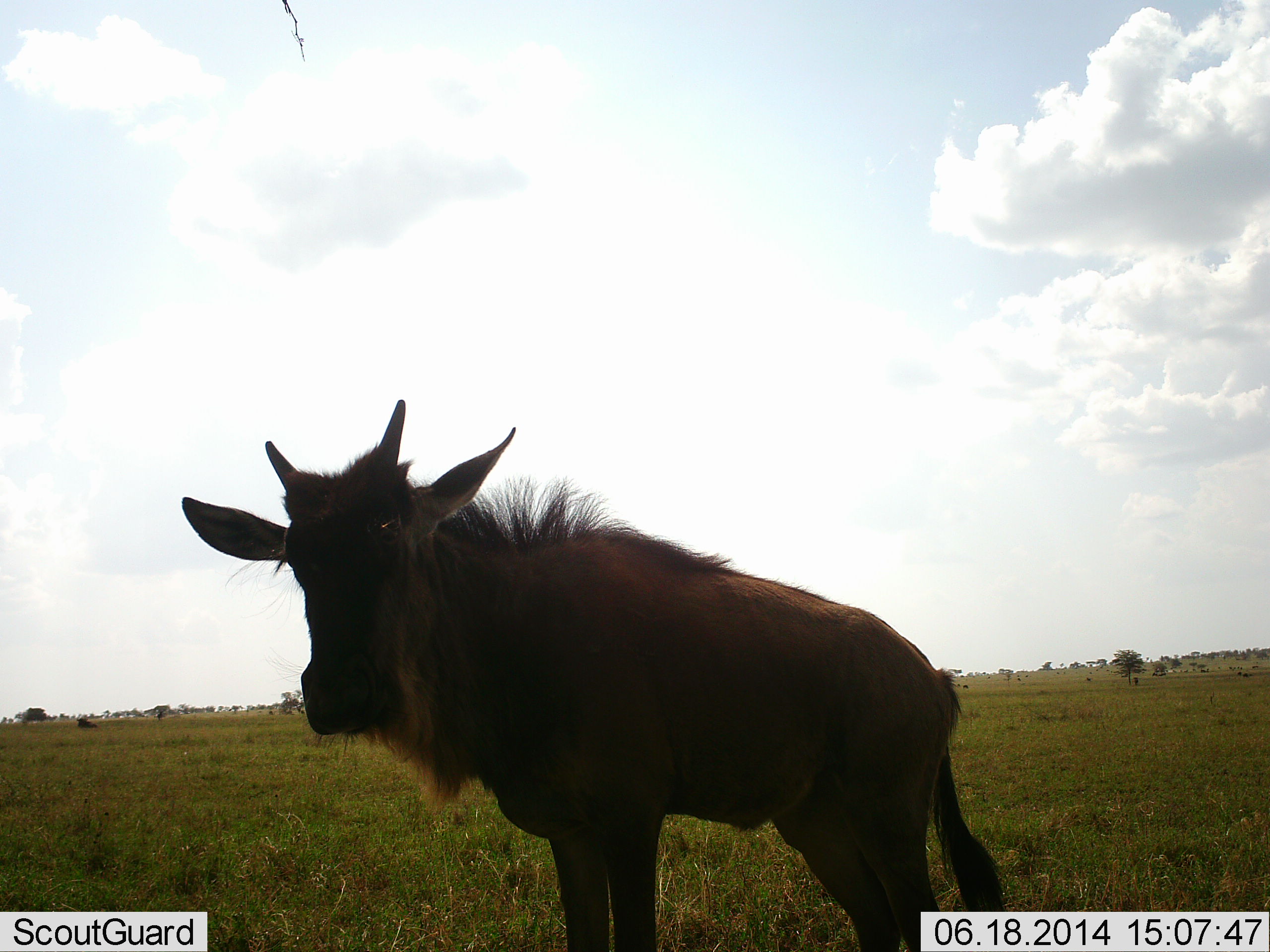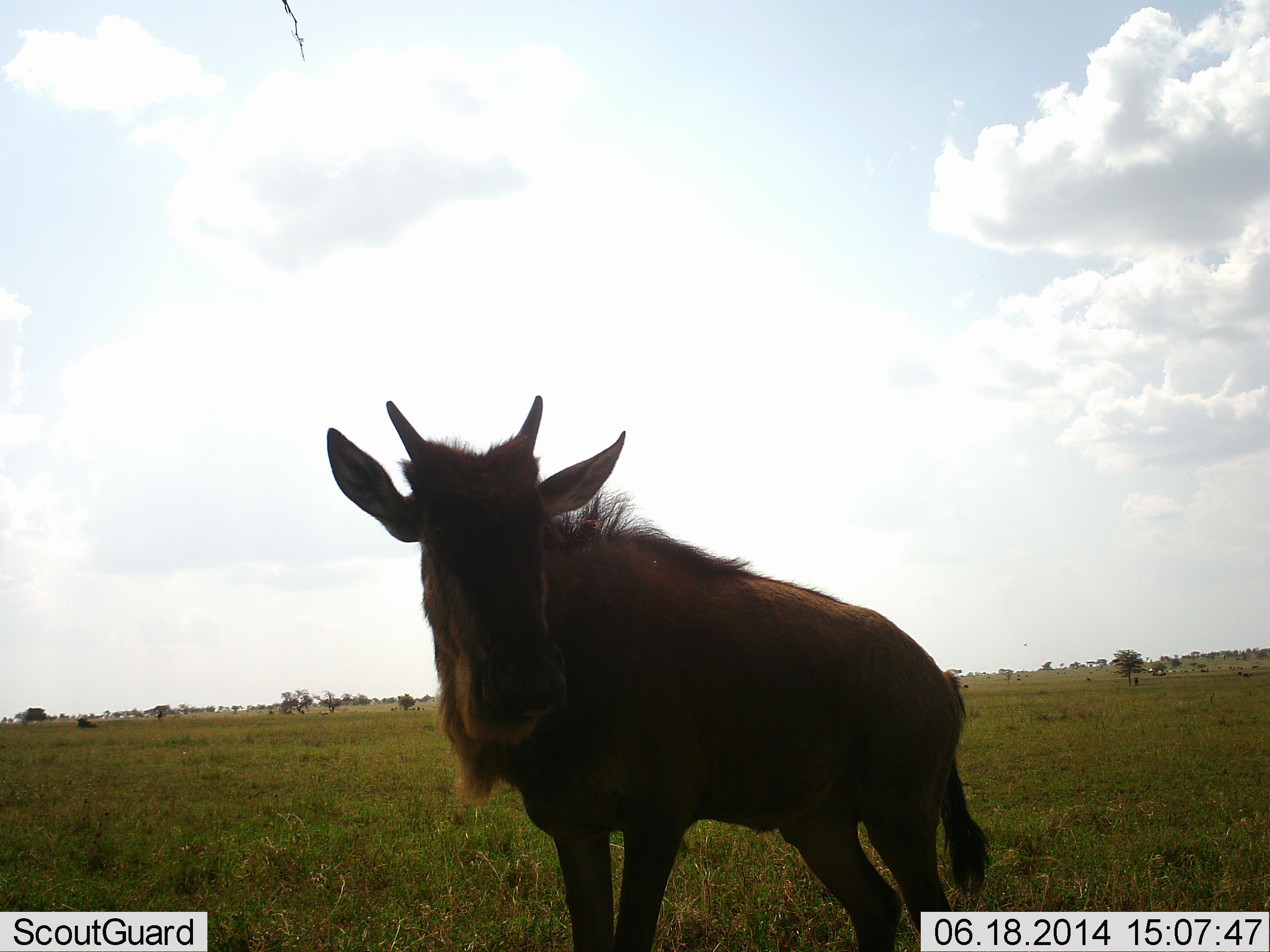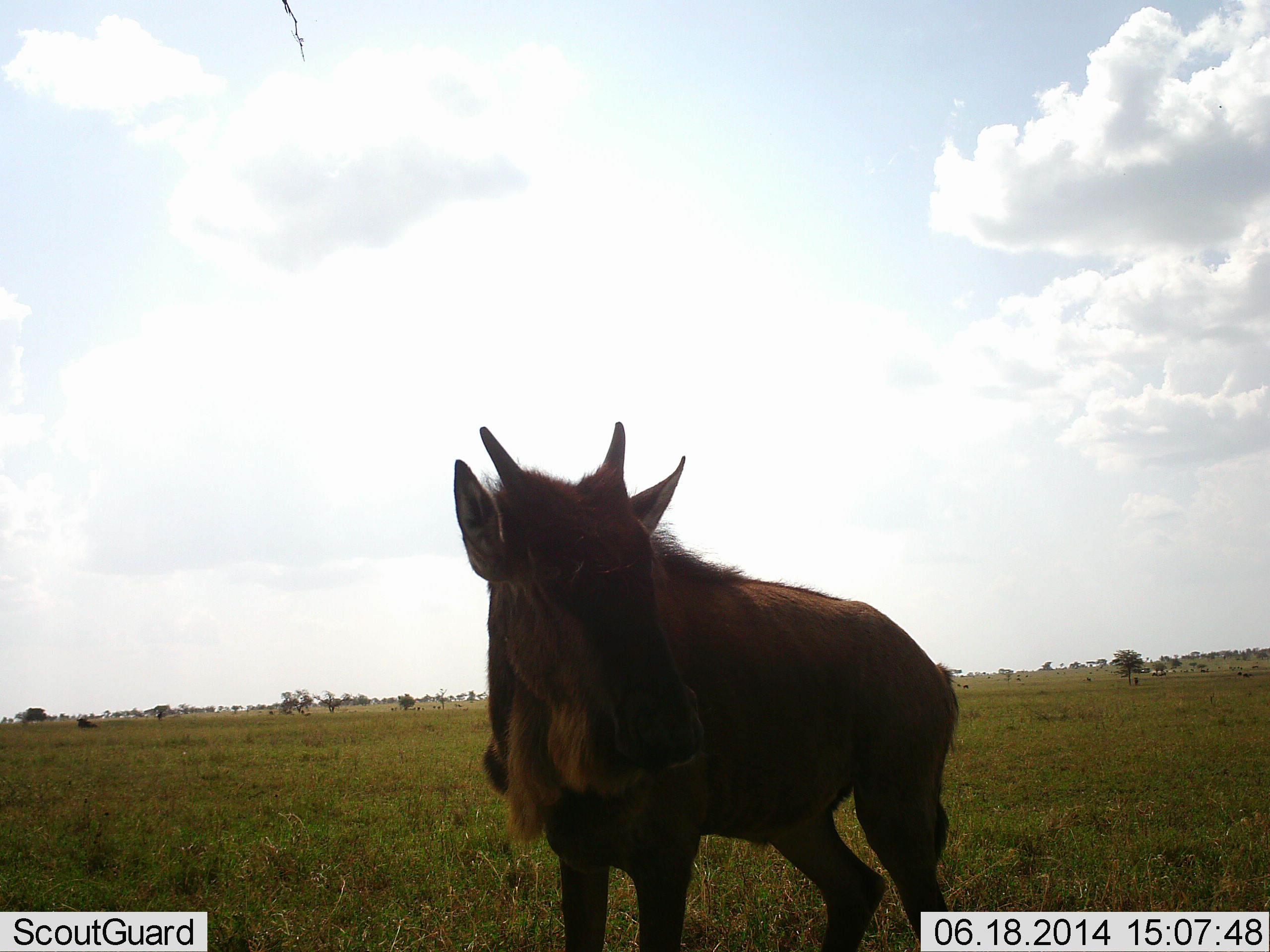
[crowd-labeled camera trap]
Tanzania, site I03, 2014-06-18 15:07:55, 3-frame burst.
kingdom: Animalia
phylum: Chordata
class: Mammalia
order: Artiodactyla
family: Bovidae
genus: Connochaetes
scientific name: Connochaetes taurinus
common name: blue wildebeest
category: wildebeest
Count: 1.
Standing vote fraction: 100%.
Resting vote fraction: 0%.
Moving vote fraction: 10%.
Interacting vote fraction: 0%.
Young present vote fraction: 50%.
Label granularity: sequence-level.